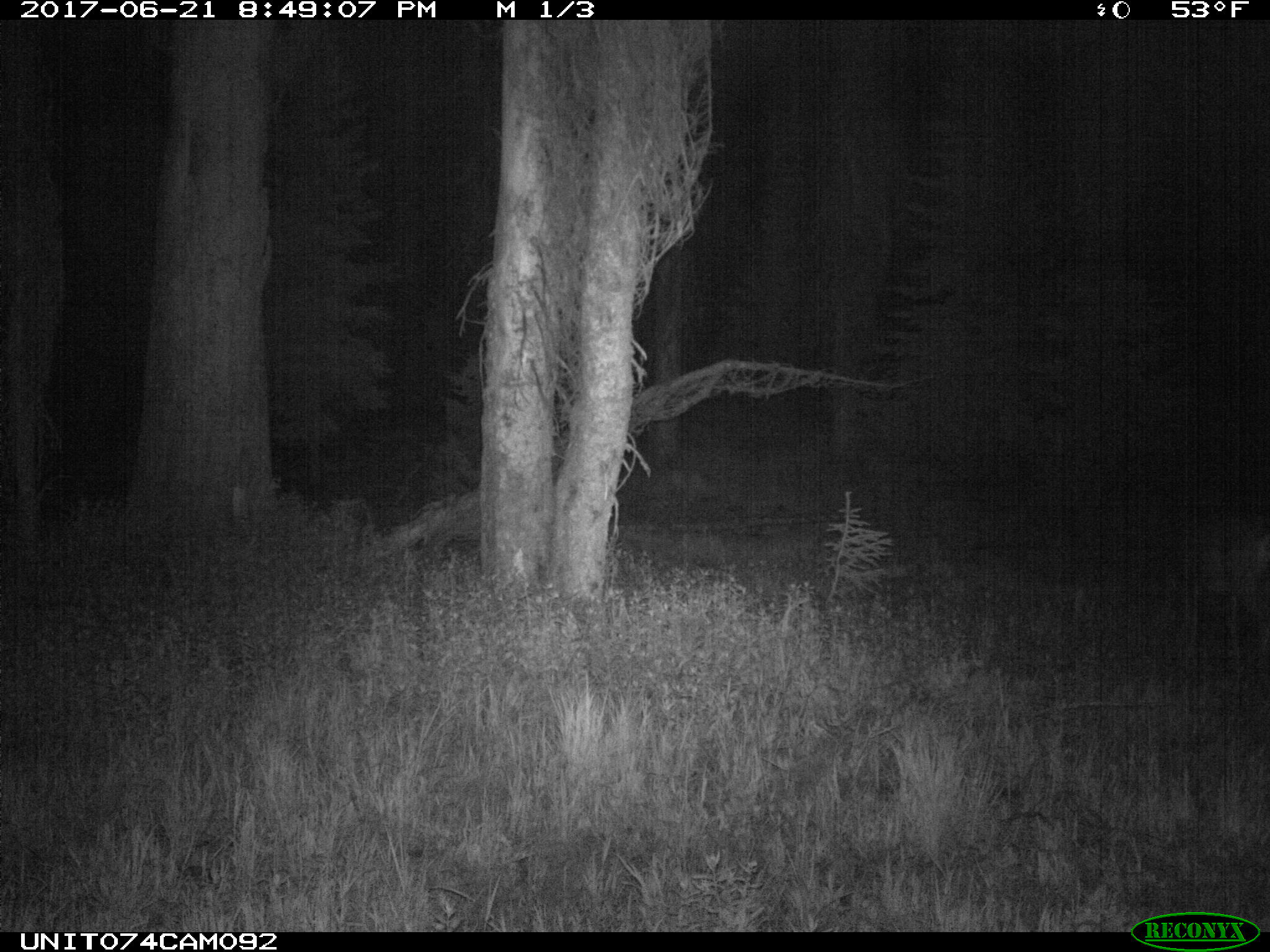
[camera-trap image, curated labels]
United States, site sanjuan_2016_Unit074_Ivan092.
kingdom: Animalia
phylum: Chordata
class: Mammalia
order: Artiodactyla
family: Cervidae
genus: Odocoileus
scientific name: Odocoileus hemionus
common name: mule deer